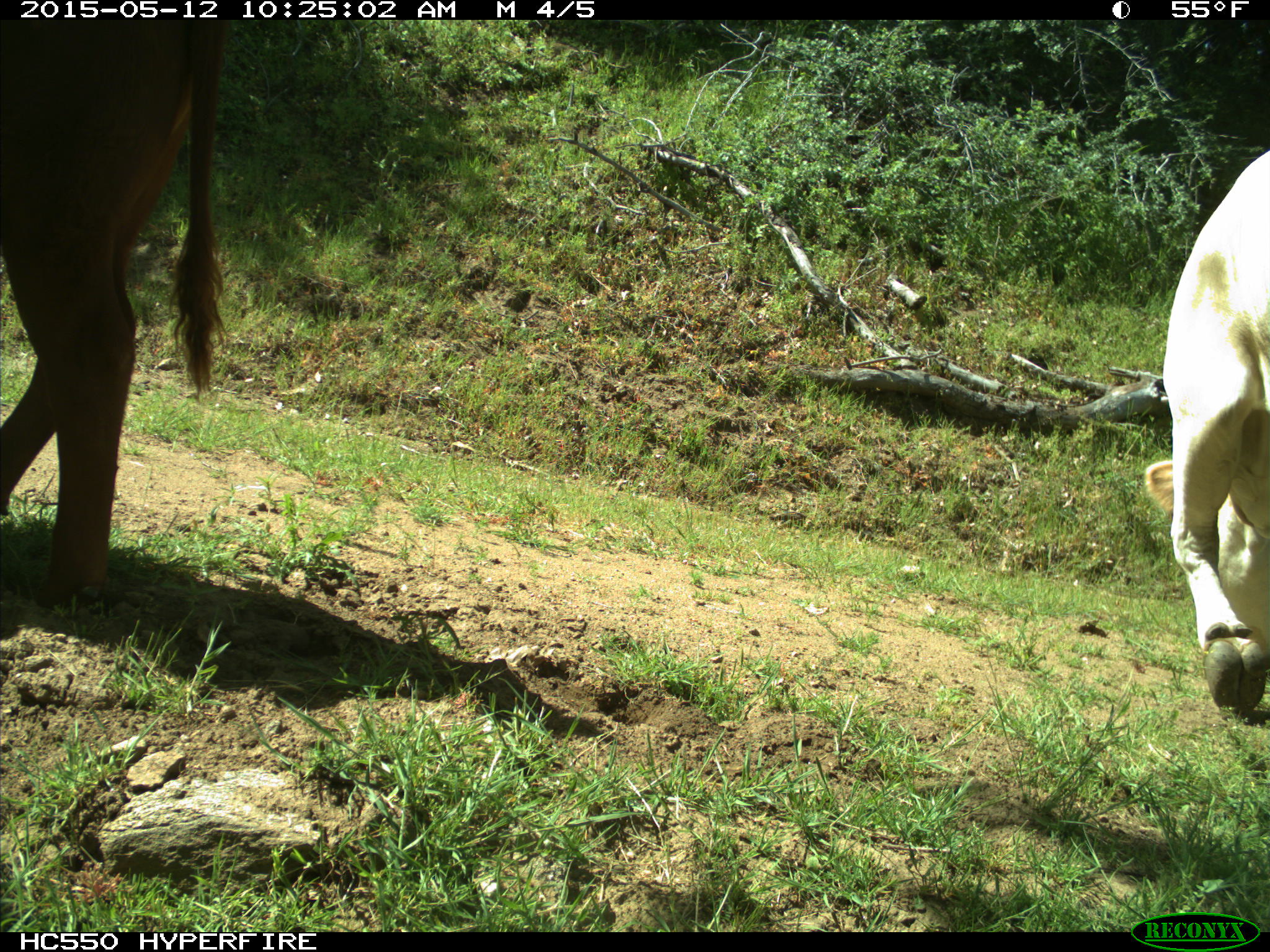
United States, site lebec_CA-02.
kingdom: Animalia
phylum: Chordata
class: Mammalia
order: Artiodactyla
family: Bovidae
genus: Bos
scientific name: Bos taurus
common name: domestic cow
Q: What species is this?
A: Bos taurus (domestic cow).